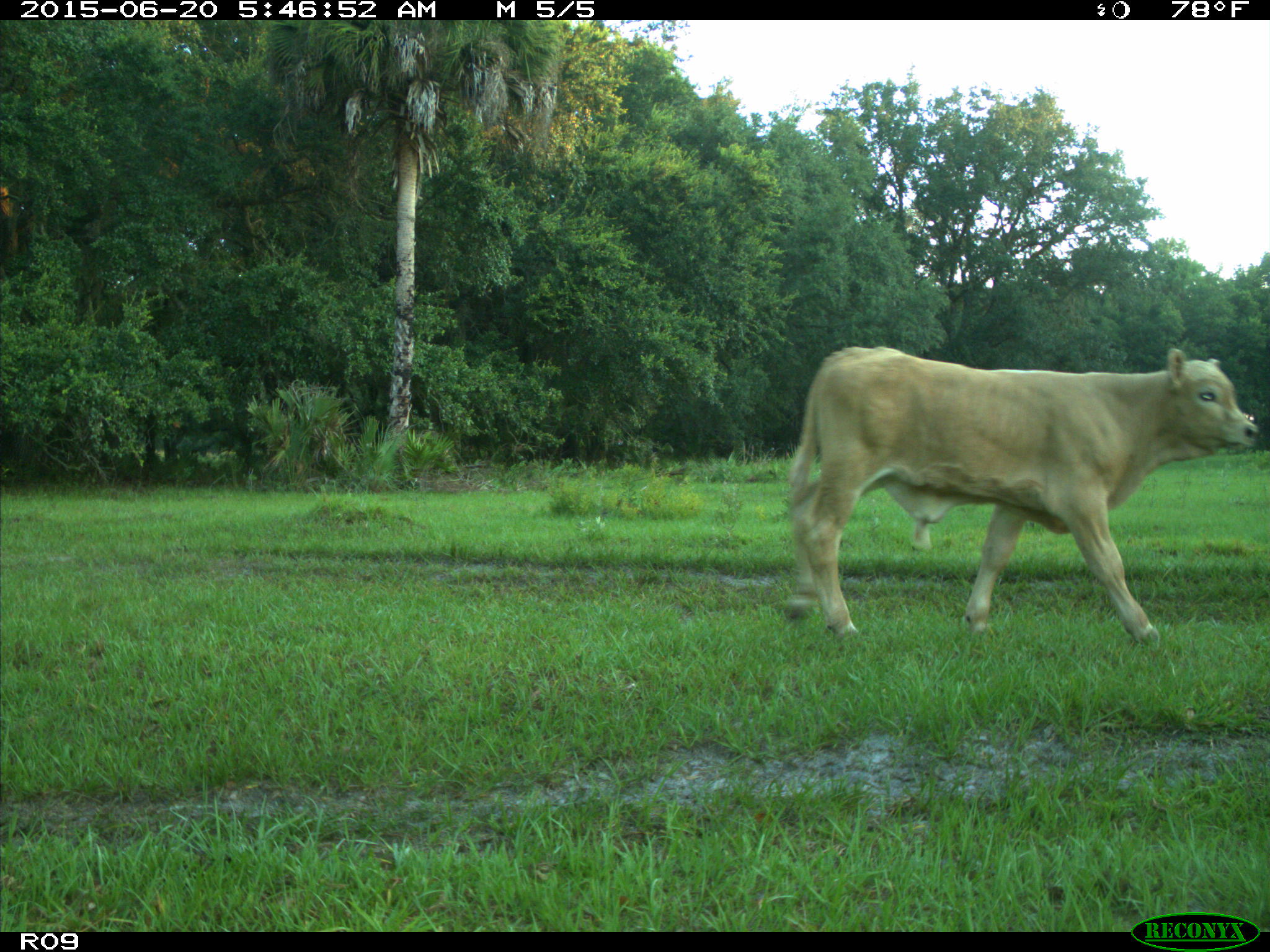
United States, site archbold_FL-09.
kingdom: Animalia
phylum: Chordata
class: Mammalia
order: Artiodactyla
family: Bovidae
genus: Bos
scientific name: Bos taurus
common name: domestic cow